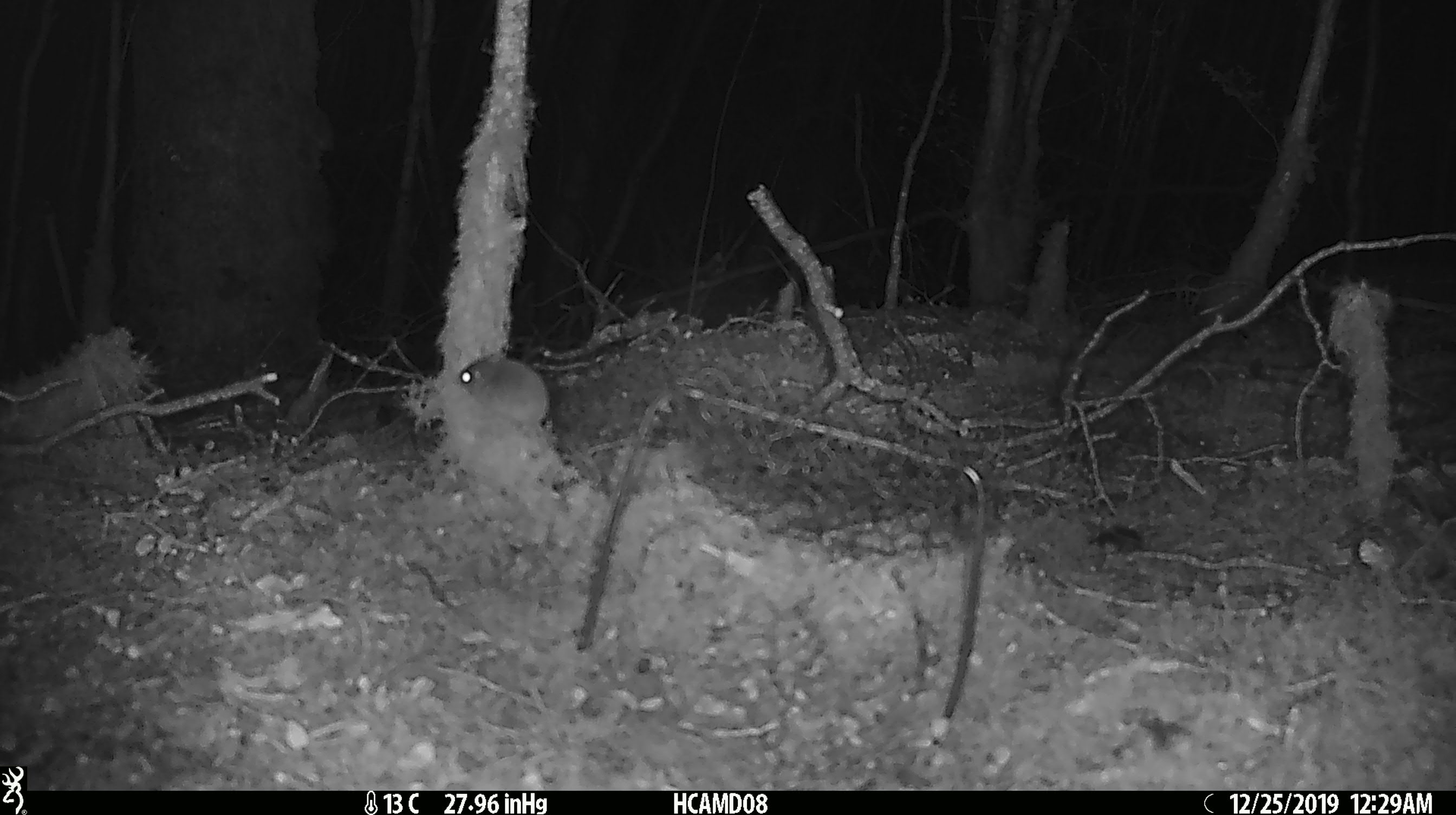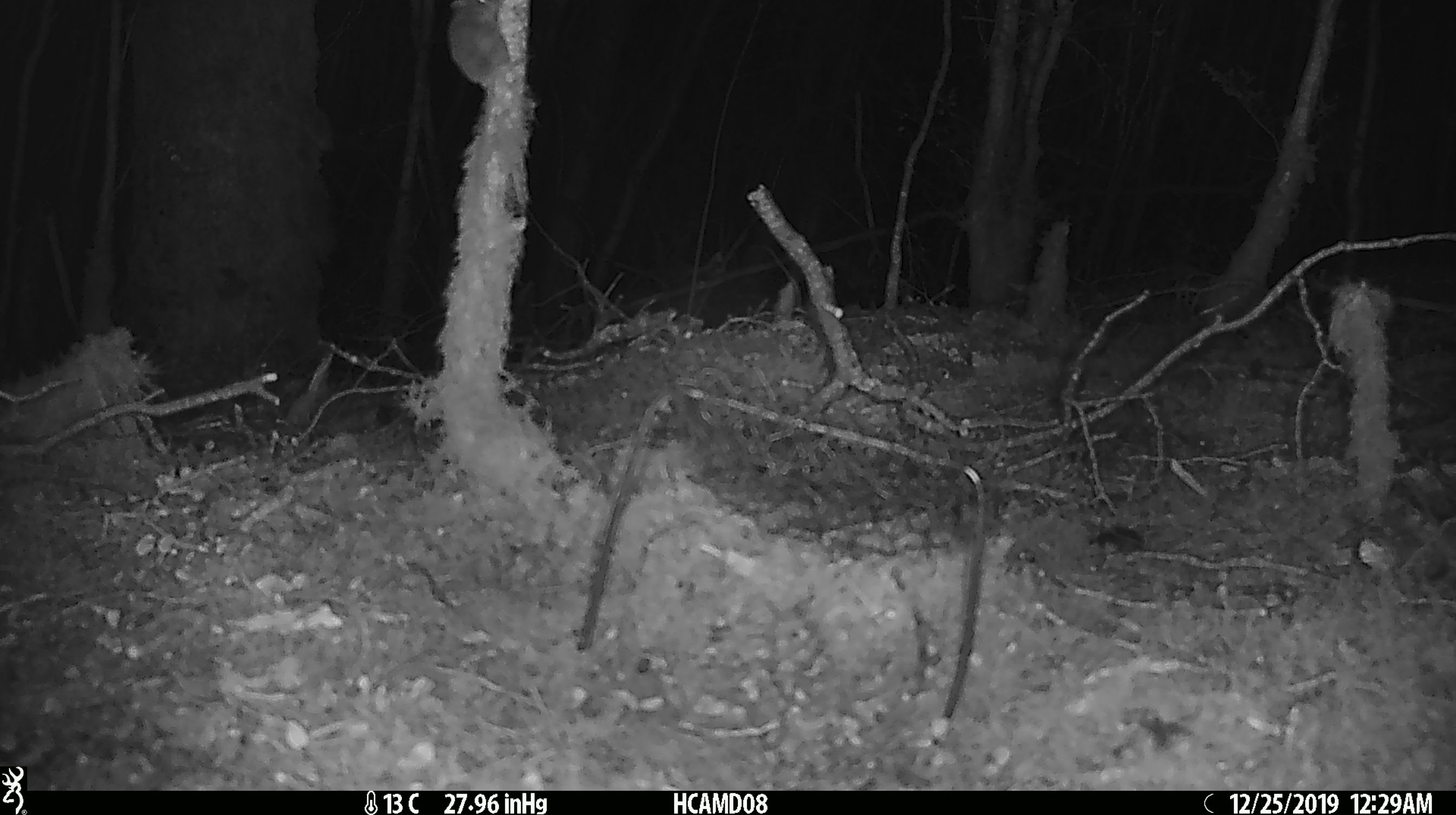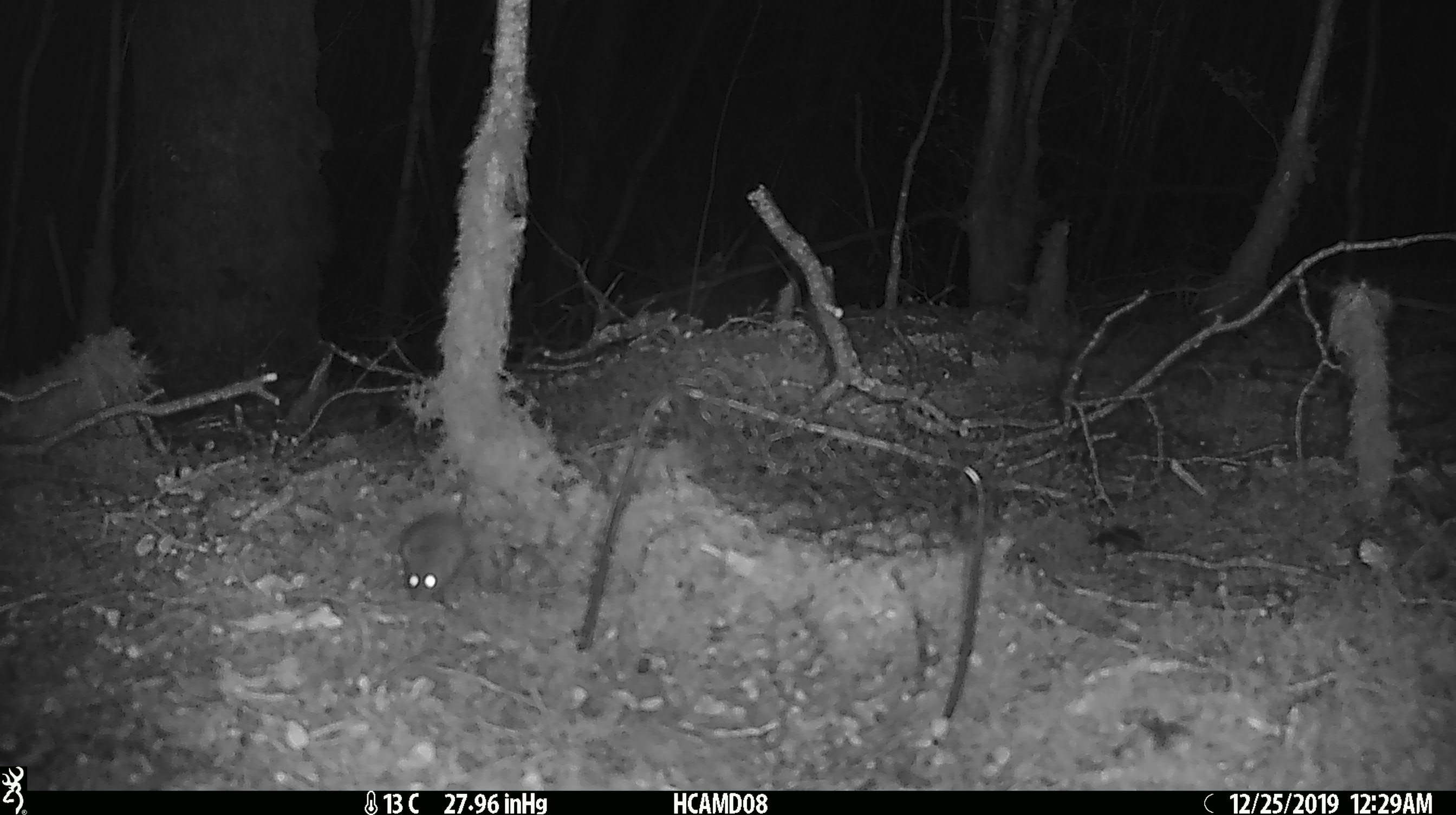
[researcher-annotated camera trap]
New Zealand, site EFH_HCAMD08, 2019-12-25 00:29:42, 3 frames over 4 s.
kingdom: Animalia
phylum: Chordata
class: Mammalia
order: Rodentia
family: Muridae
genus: Mus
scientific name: Mus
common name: mouse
Mouse (Mus).